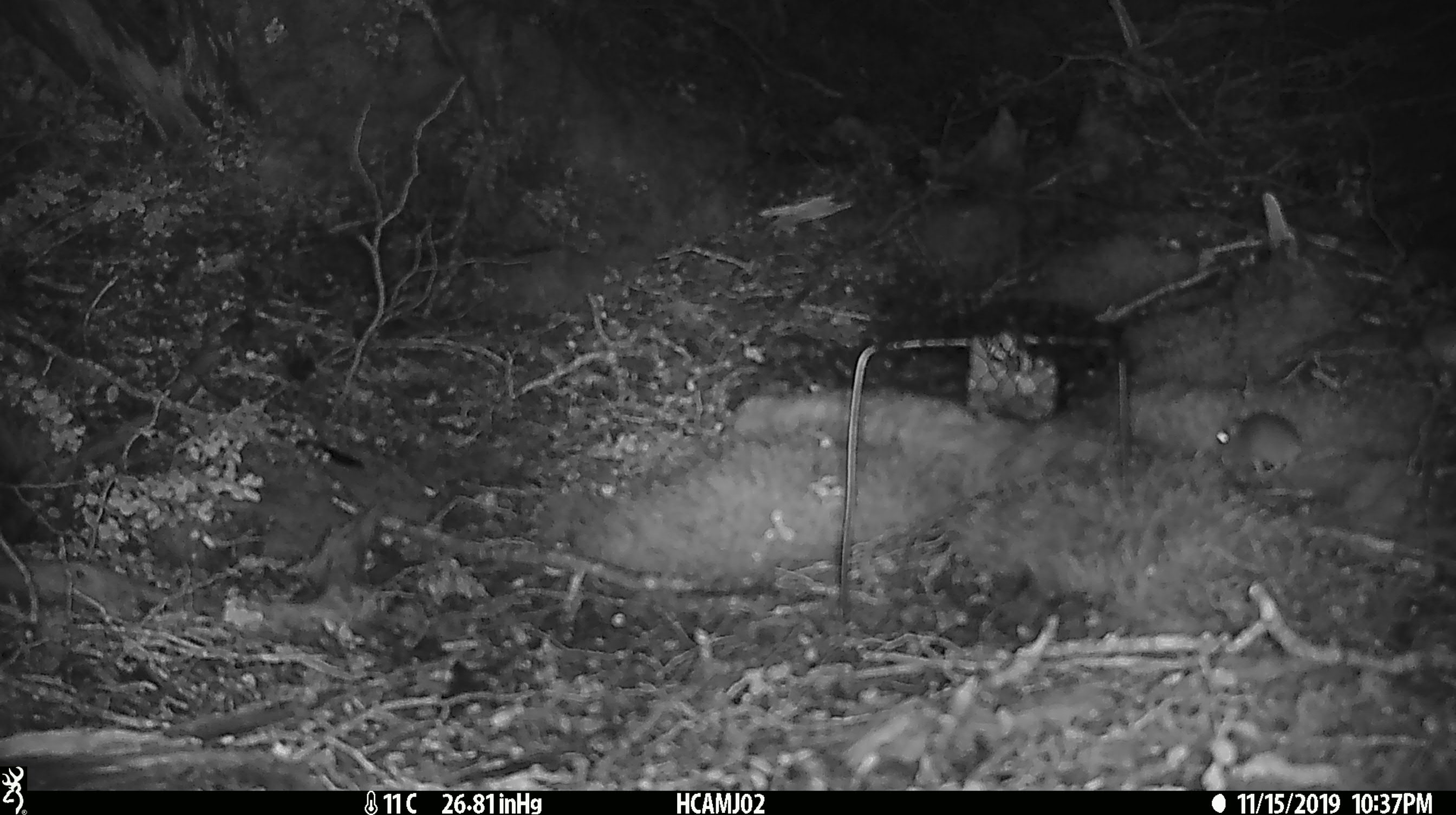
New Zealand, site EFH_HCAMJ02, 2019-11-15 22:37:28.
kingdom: Animalia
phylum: Chordata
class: Mammalia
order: Rodentia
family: Muridae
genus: Mus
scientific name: Mus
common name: mouse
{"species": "mouse (Mus)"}